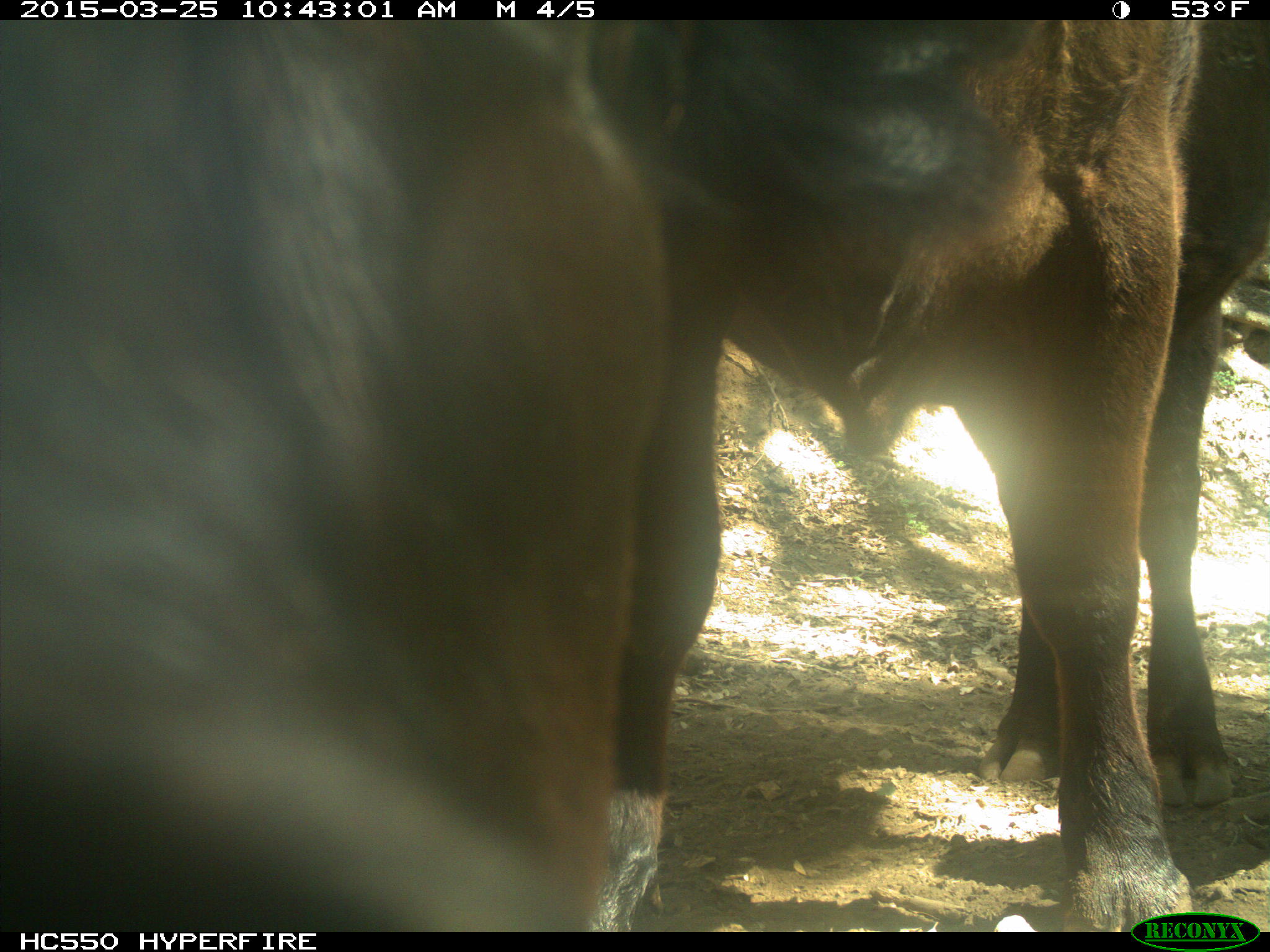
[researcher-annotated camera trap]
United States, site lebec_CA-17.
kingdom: Animalia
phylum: Chordata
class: Mammalia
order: Artiodactyla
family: Bovidae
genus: Bos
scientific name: Bos taurus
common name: domestic cow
Bos taurus (domestic cow).